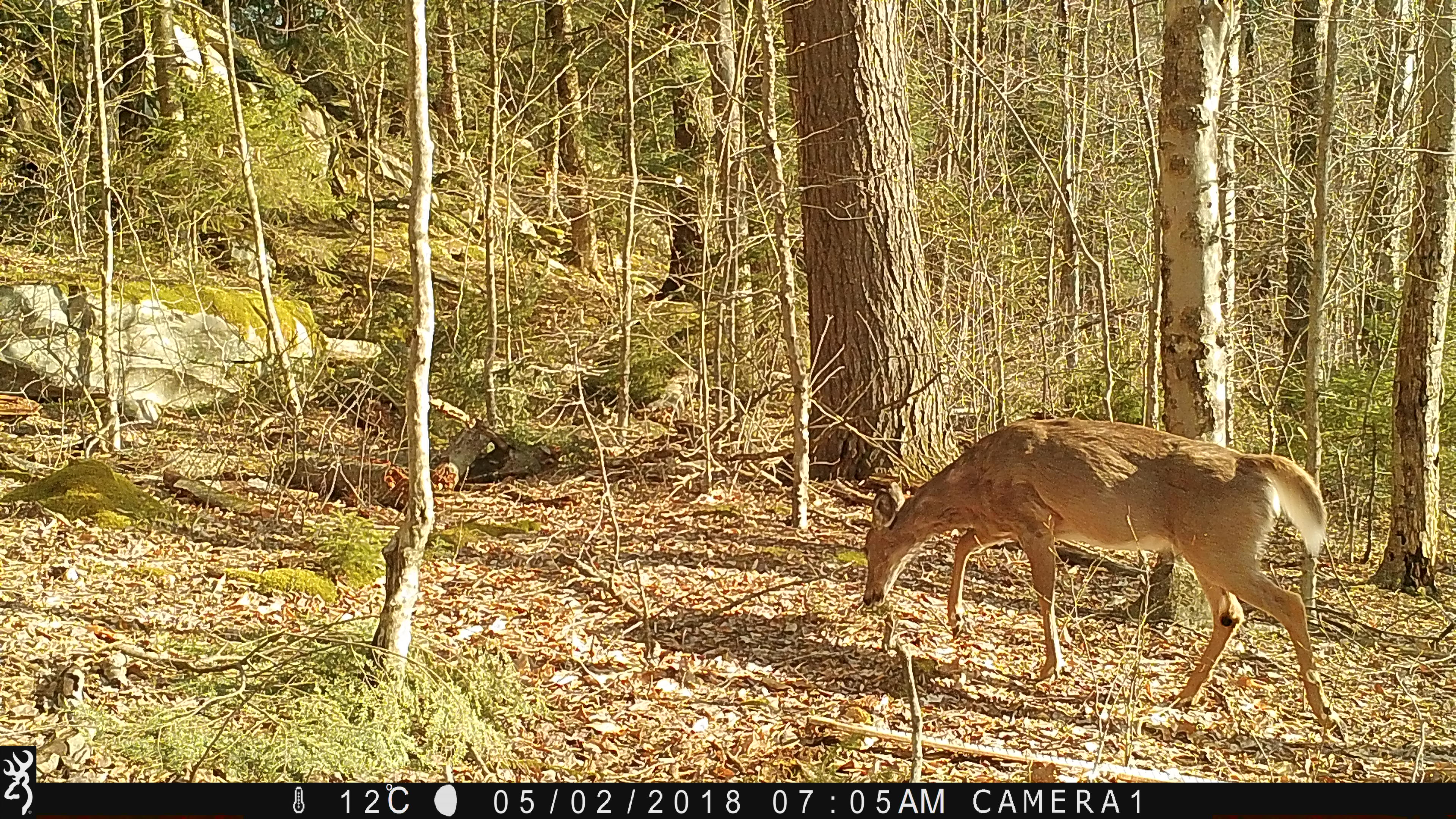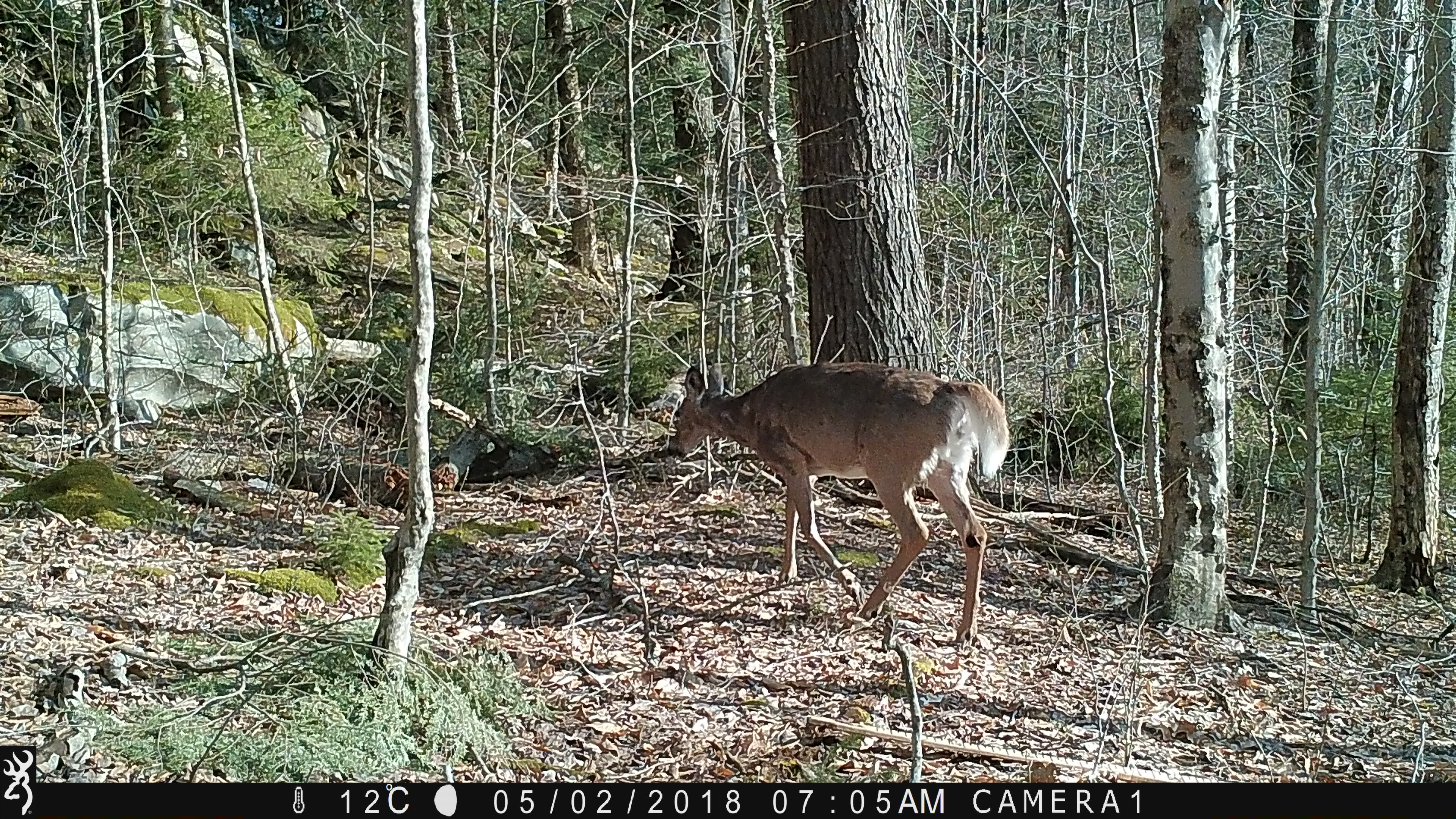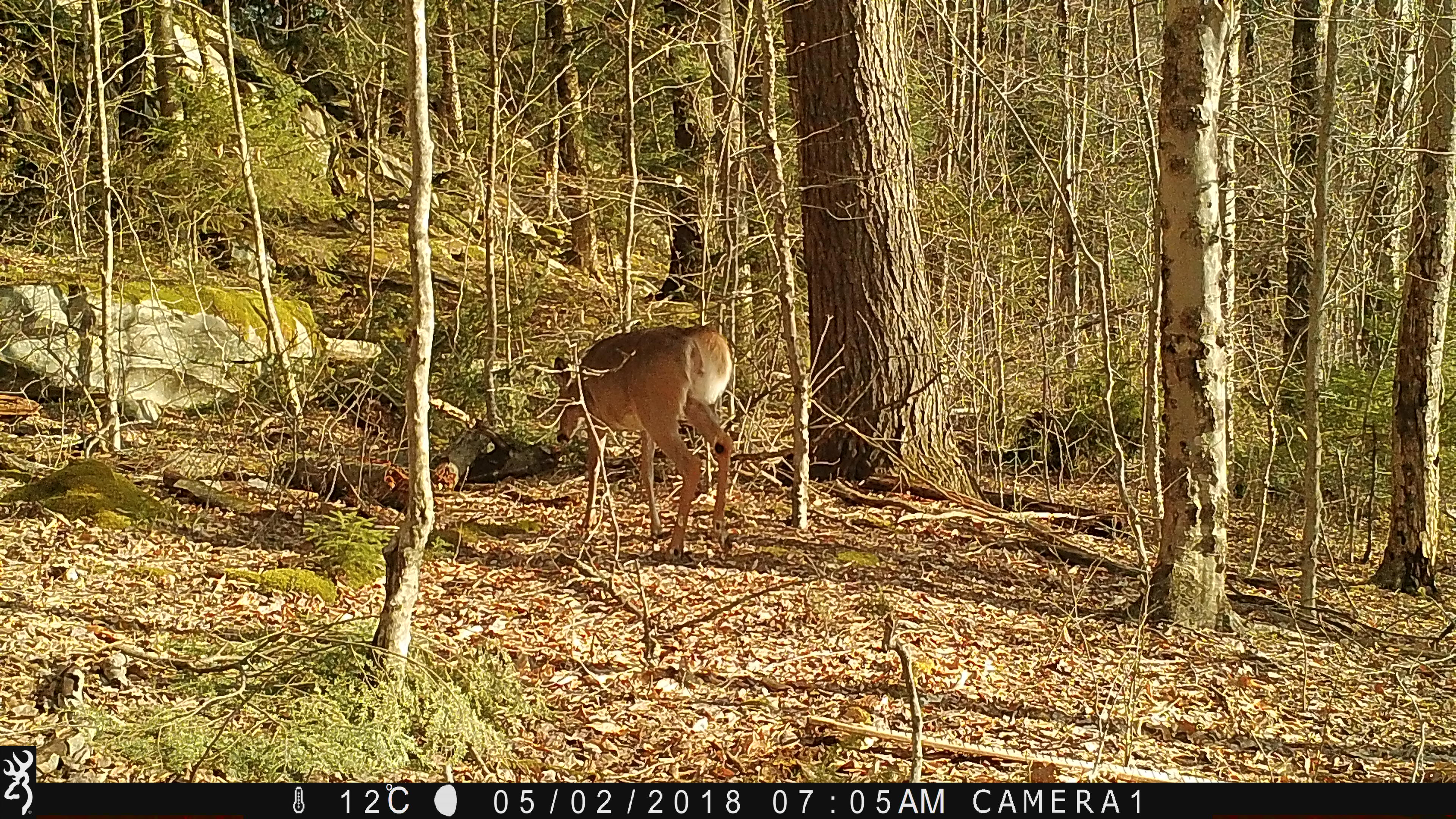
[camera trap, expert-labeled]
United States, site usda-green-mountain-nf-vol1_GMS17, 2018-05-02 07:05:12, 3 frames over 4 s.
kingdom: Animalia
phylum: Chordata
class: Mammalia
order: Artiodactyla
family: Cervidae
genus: Odocoileus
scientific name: Odocoileus virginianus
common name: white-tailed deer